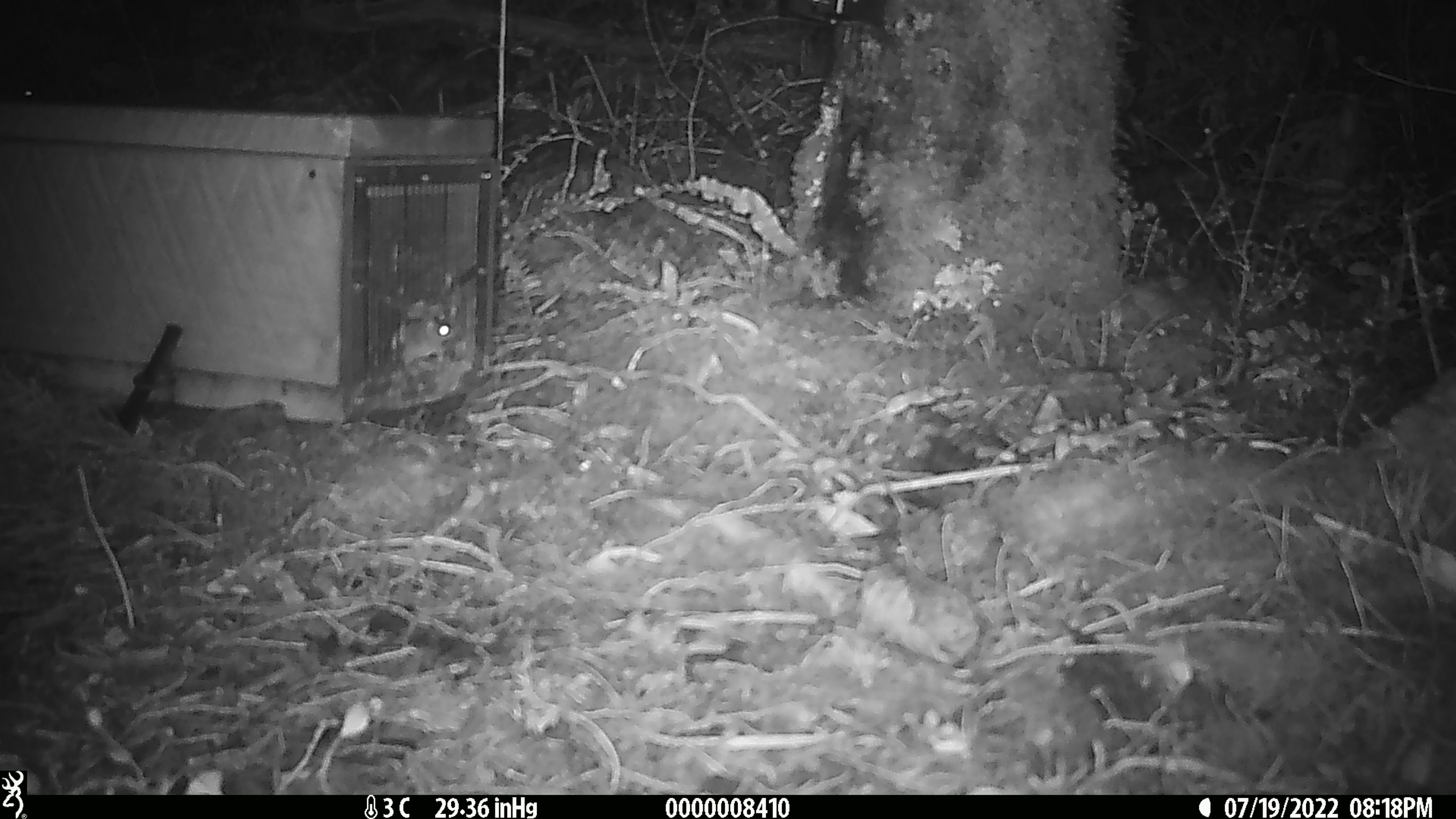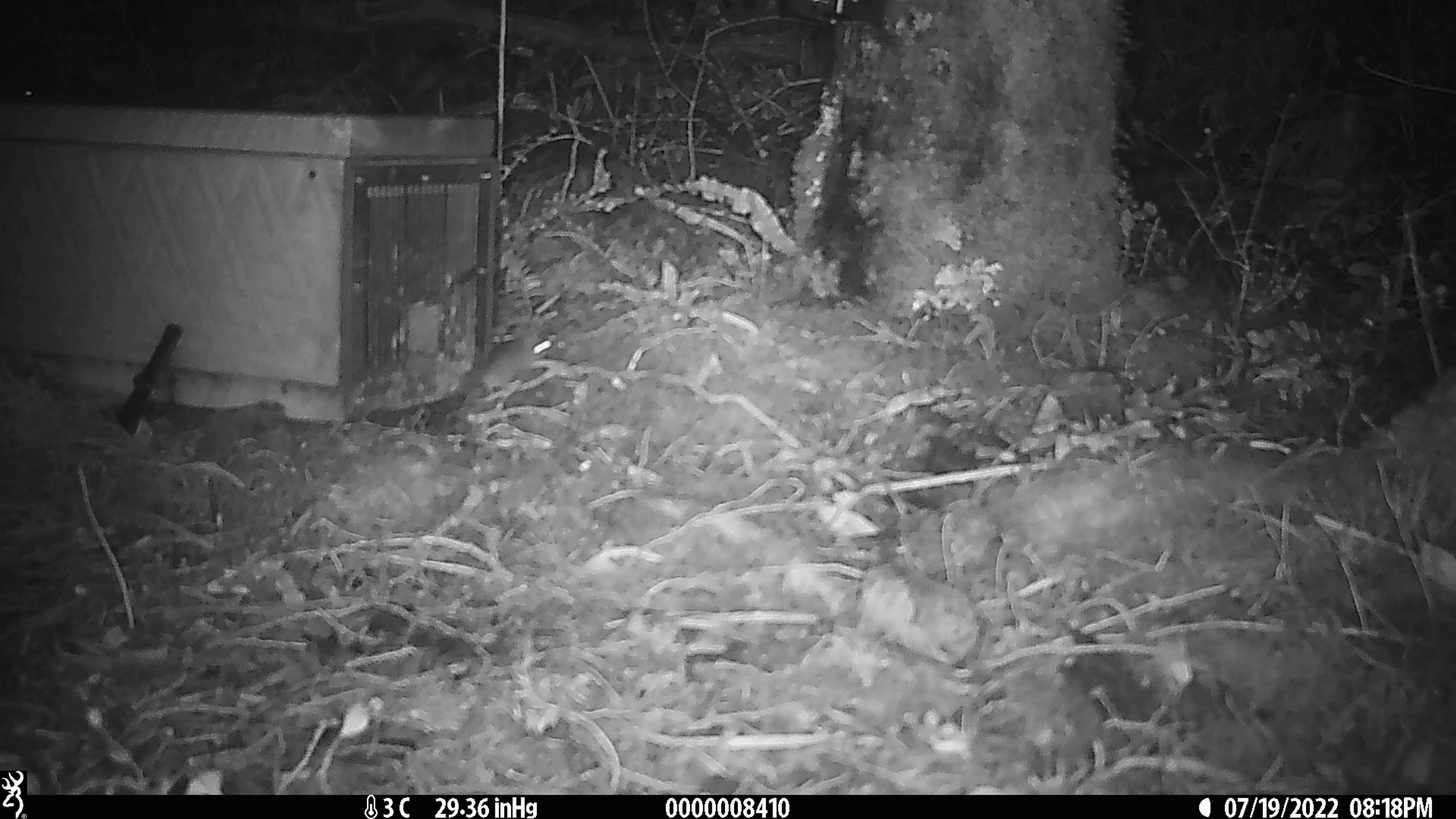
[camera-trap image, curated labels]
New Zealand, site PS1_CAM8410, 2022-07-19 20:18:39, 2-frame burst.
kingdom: Animalia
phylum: Chordata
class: Mammalia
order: Rodentia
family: Muridae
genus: Mus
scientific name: Mus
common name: mouse